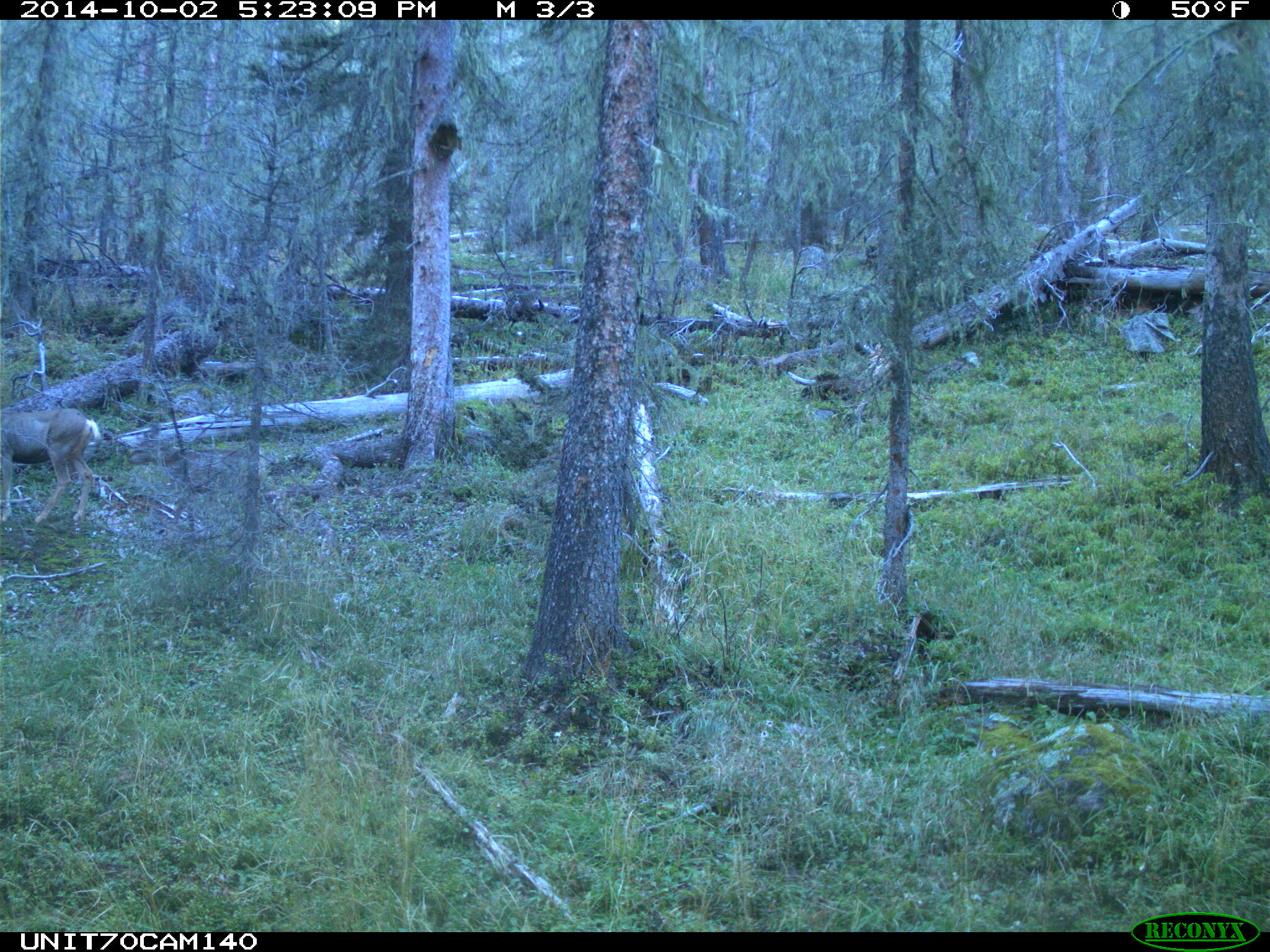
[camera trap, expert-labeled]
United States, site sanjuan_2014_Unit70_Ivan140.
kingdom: Animalia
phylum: Chordata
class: Mammalia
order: Artiodactyla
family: Cervidae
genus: Odocoileus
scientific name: Odocoileus hemionus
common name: mule deer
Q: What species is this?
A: Odocoileus hemionus (mule deer).